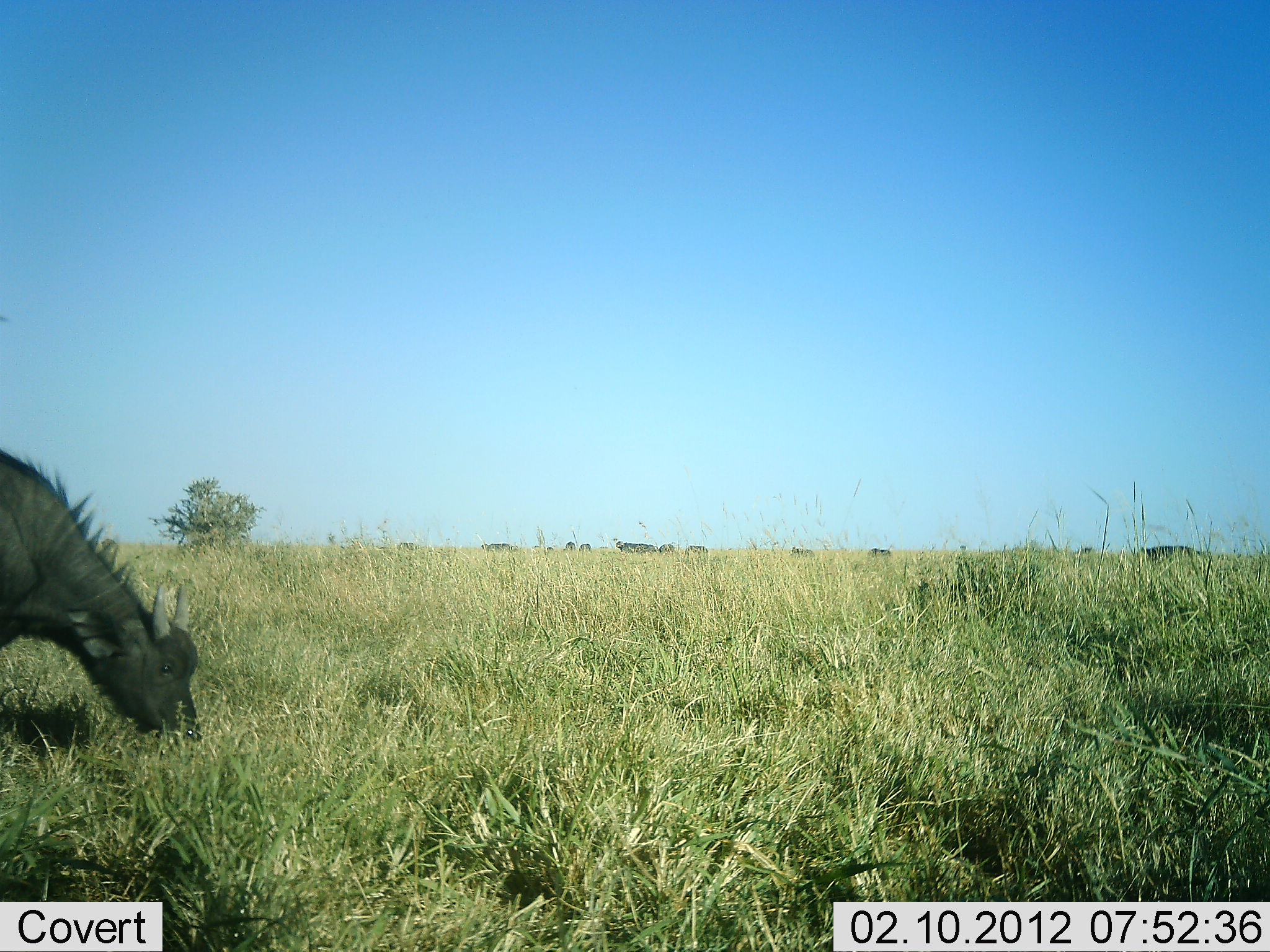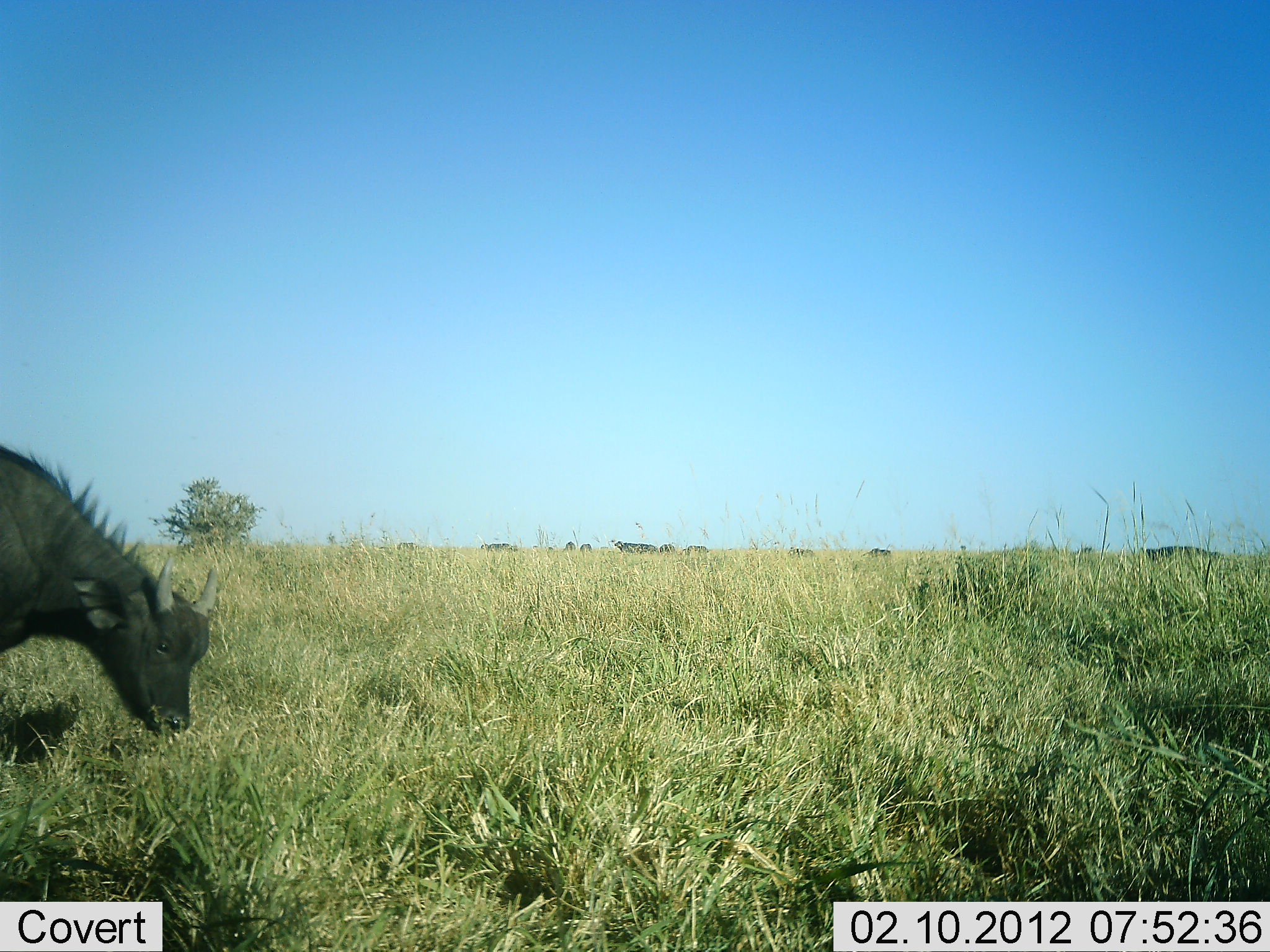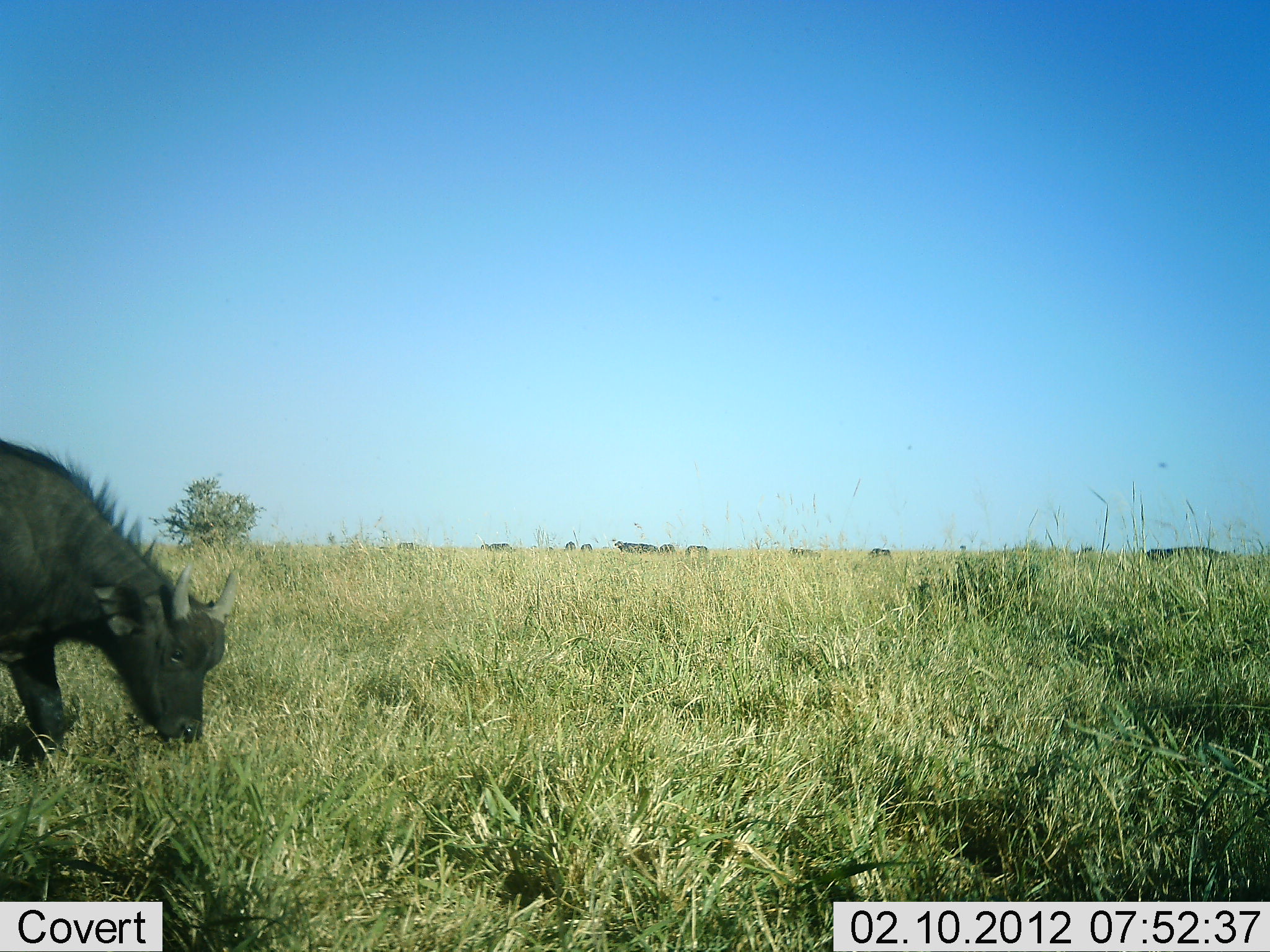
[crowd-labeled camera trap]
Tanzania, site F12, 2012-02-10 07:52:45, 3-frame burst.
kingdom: Animalia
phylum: Chordata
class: Mammalia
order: Artiodactyla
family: Bovidae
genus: Syncerus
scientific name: Syncerus caffer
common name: cape buffalo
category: buffalo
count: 1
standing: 12%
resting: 0%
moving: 24%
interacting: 0%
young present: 24%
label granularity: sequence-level